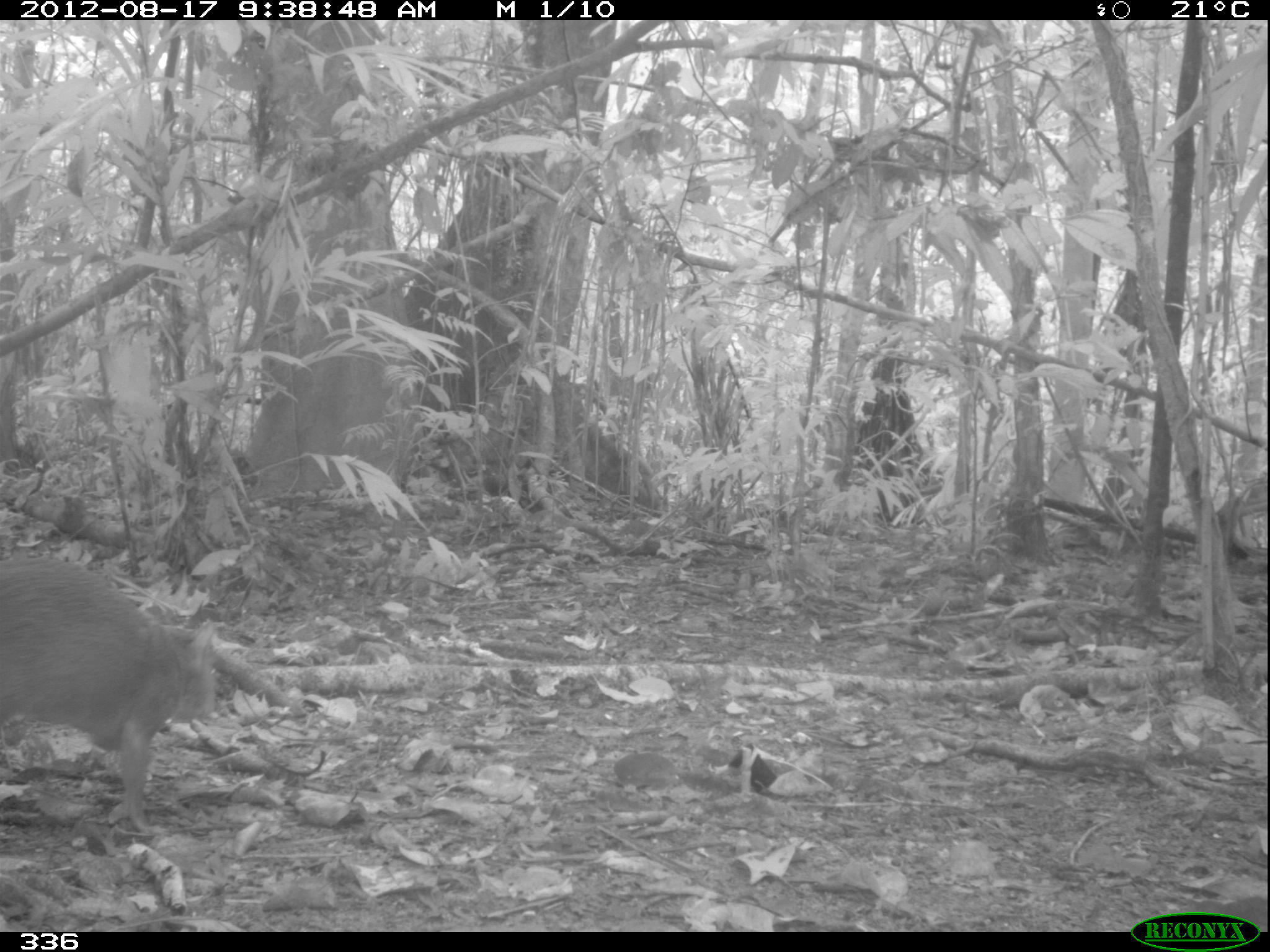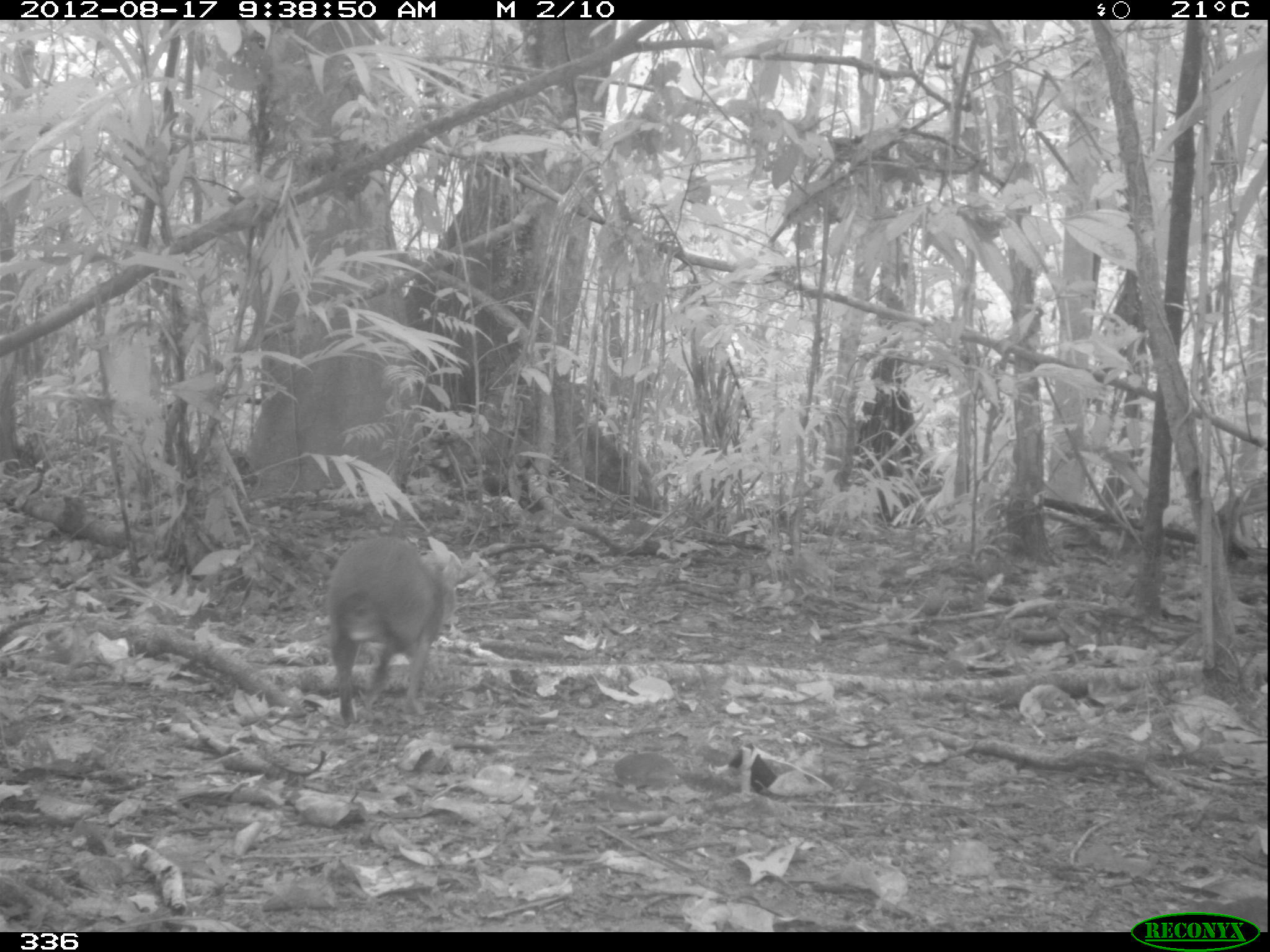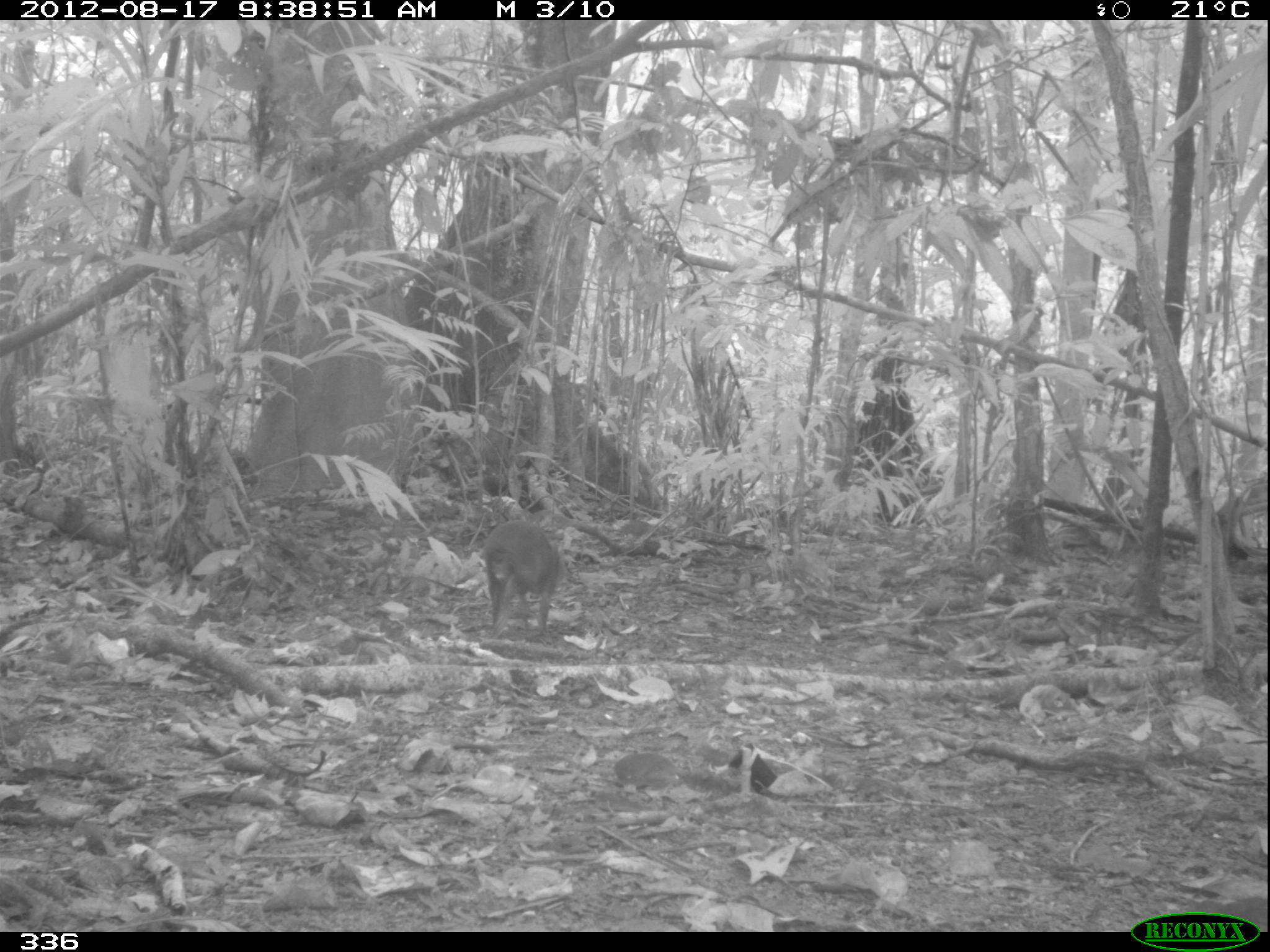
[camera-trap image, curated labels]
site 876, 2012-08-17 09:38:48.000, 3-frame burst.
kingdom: Animalia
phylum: Chordata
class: Mammalia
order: Rodentia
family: Dasyproctidae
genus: Dasyprocta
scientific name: Dasyprocta punctata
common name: central american agouti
Dasyprocta punctata (central american agouti).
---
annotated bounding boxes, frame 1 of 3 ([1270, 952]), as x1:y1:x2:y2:
dasyprocta punctata: 0:557:216:836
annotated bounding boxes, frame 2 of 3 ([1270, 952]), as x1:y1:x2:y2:
dasyprocta punctata: 324:532:458:726